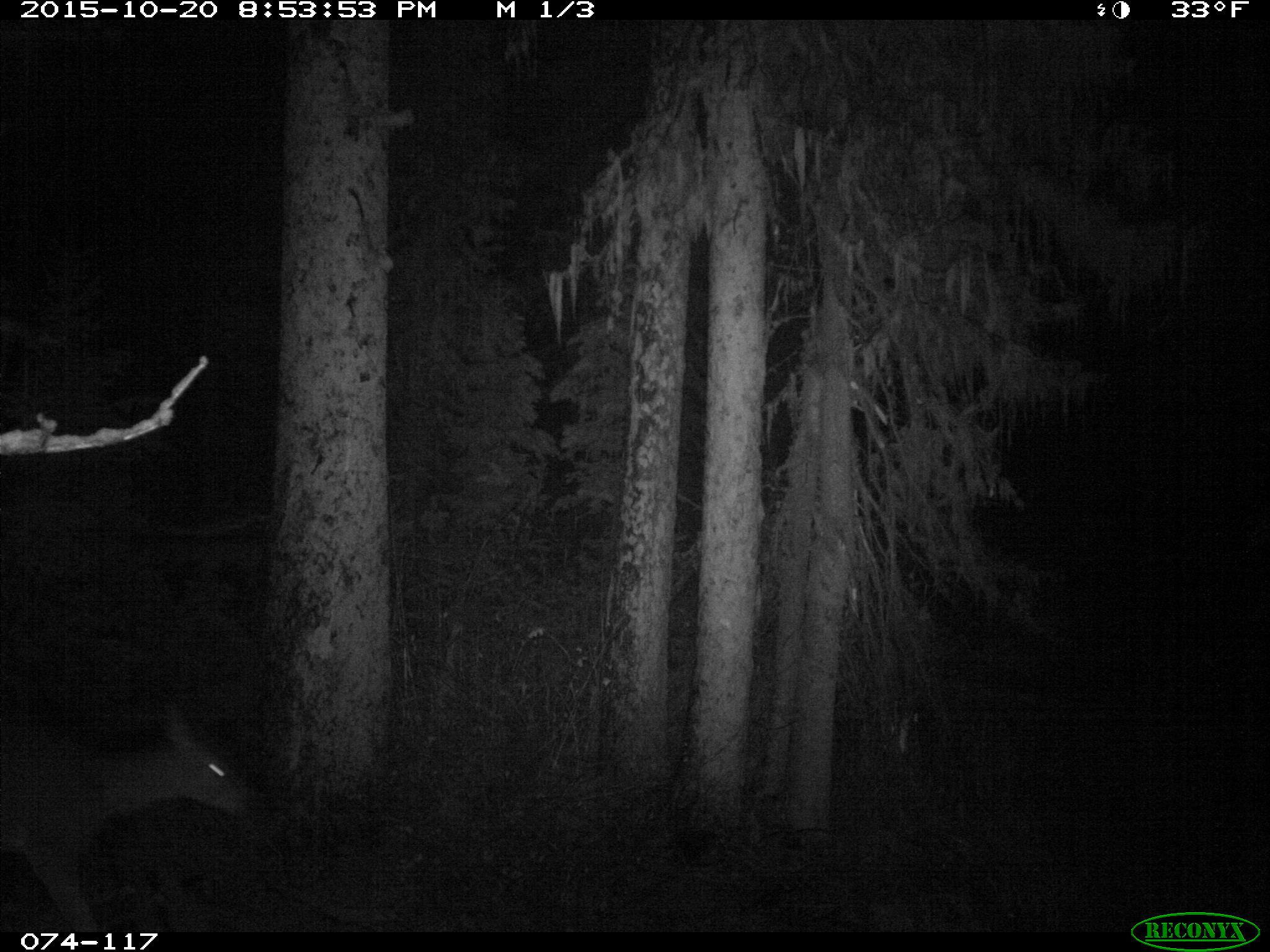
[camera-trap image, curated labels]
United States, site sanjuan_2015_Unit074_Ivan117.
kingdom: Animalia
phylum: Chordata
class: Mammalia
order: Artiodactyla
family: Cervidae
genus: Odocoileus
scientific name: Odocoileus hemionus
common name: mule deer